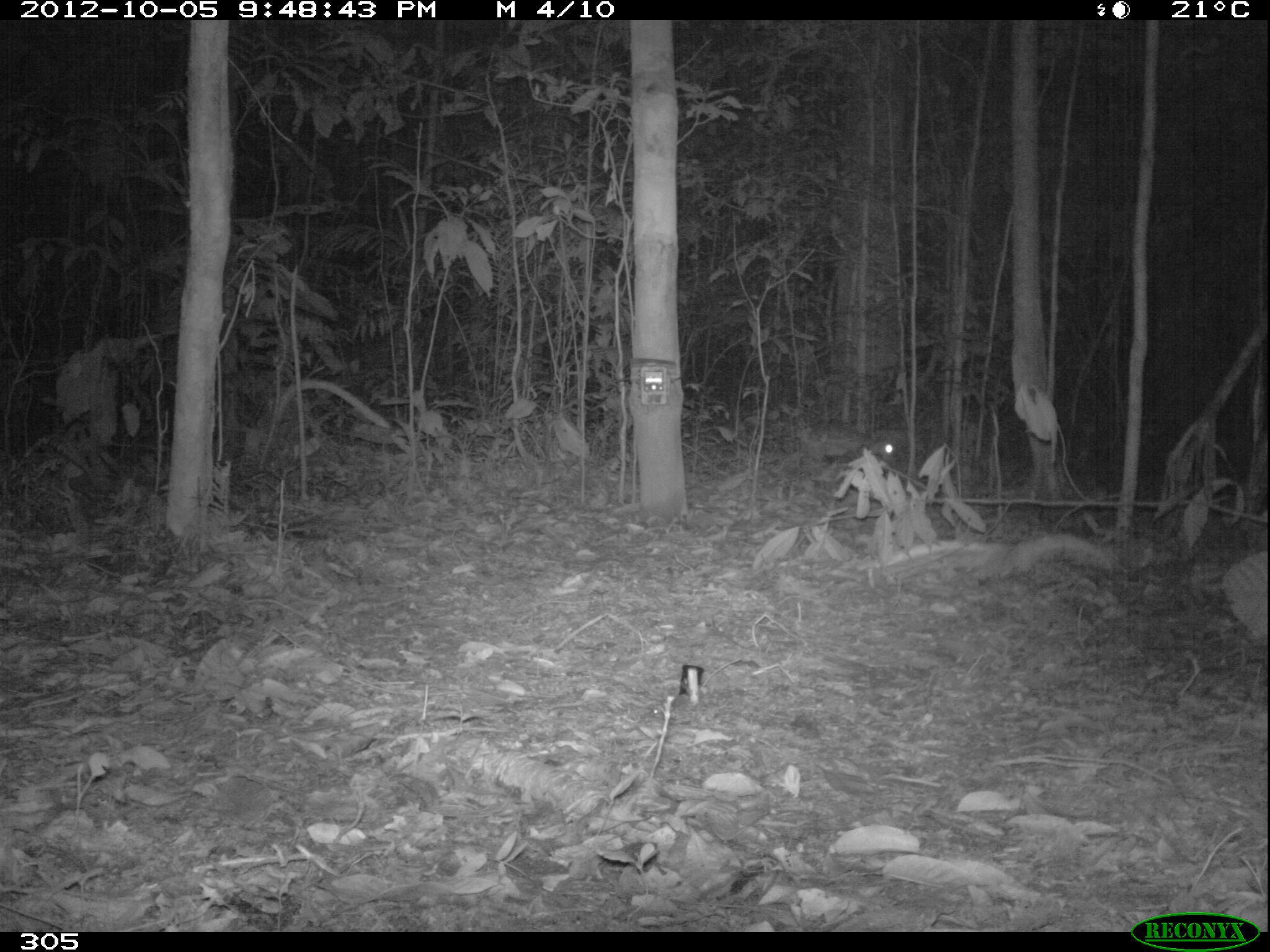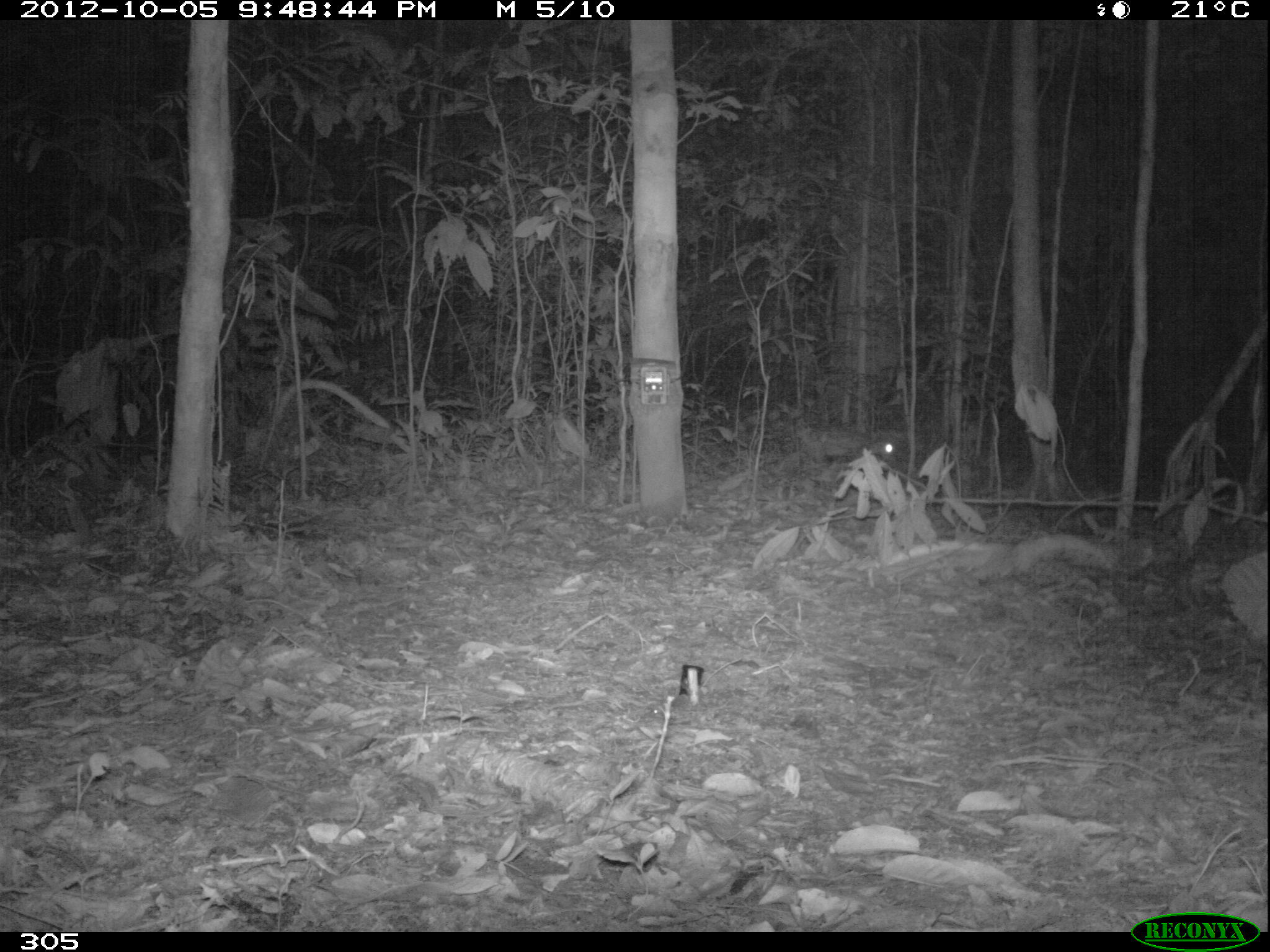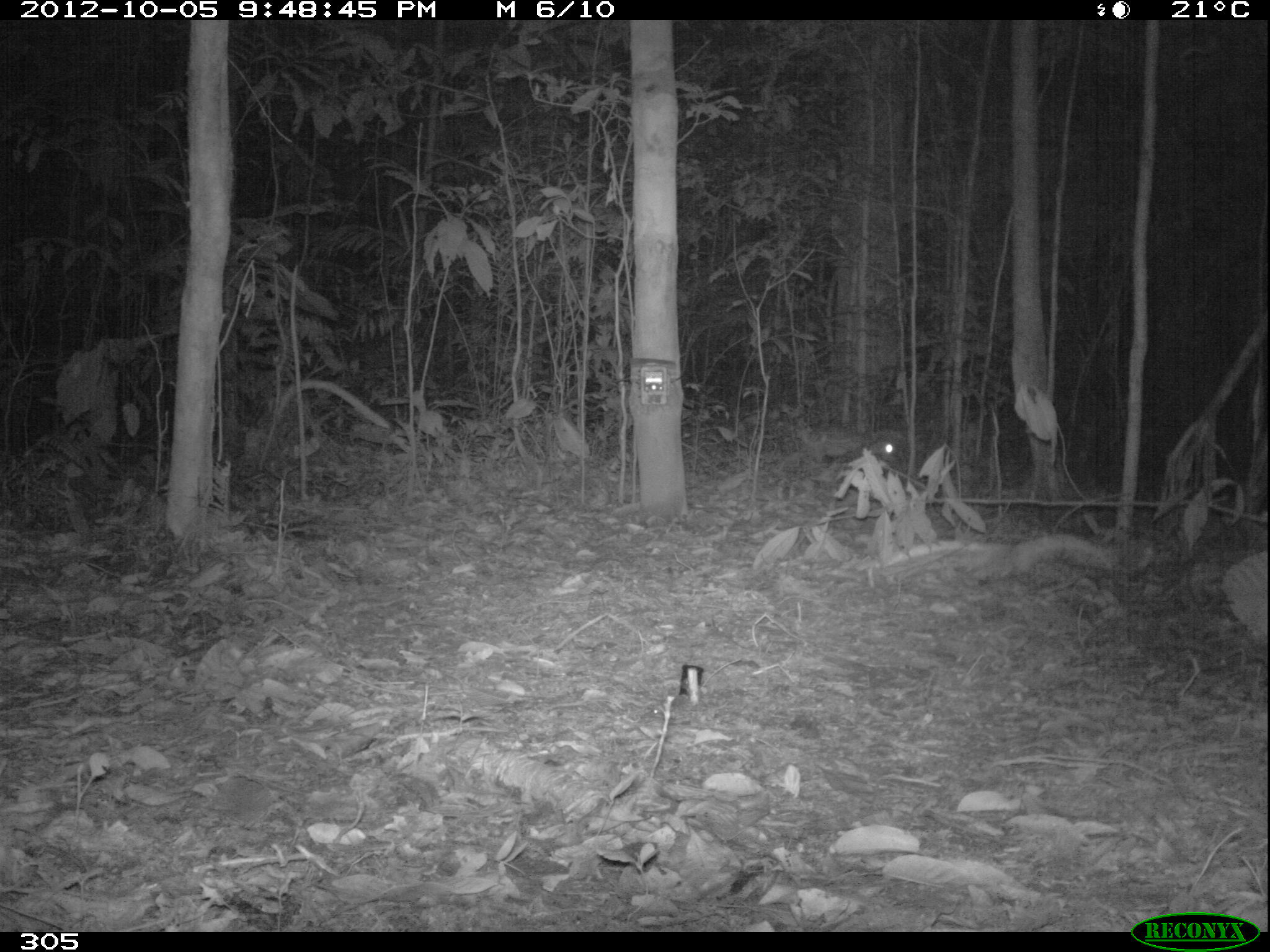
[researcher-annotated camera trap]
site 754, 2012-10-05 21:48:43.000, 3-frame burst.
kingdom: Animalia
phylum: Chordata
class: Mammalia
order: Rodentia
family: Cuniculidae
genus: Cuniculus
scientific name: Cuniculus paca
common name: spotted paca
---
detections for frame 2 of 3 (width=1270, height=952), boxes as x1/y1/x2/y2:
cuniculus paca: 804/424/895/462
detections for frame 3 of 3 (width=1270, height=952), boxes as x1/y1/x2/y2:
cuniculus paca: 797/427/898/459